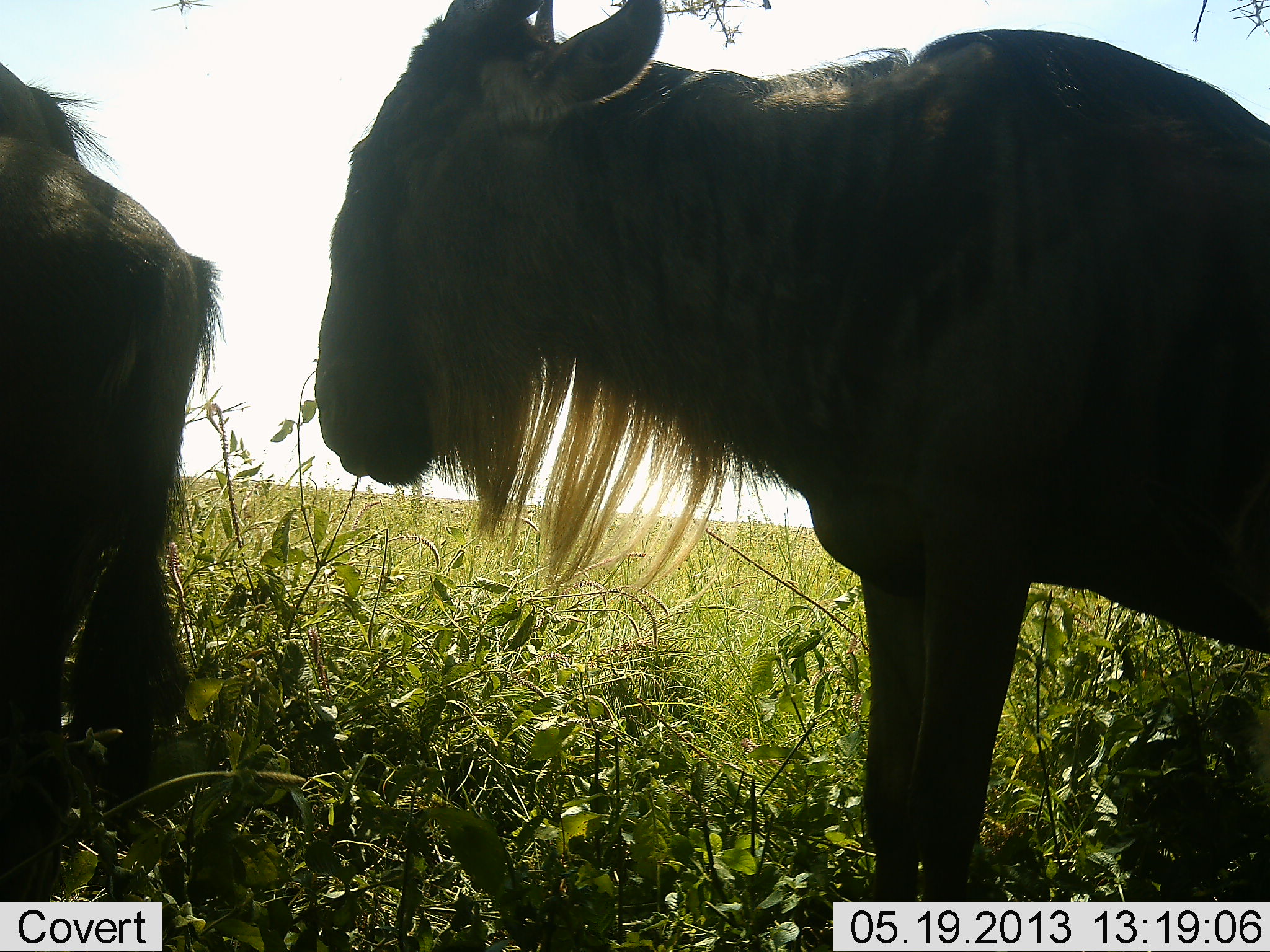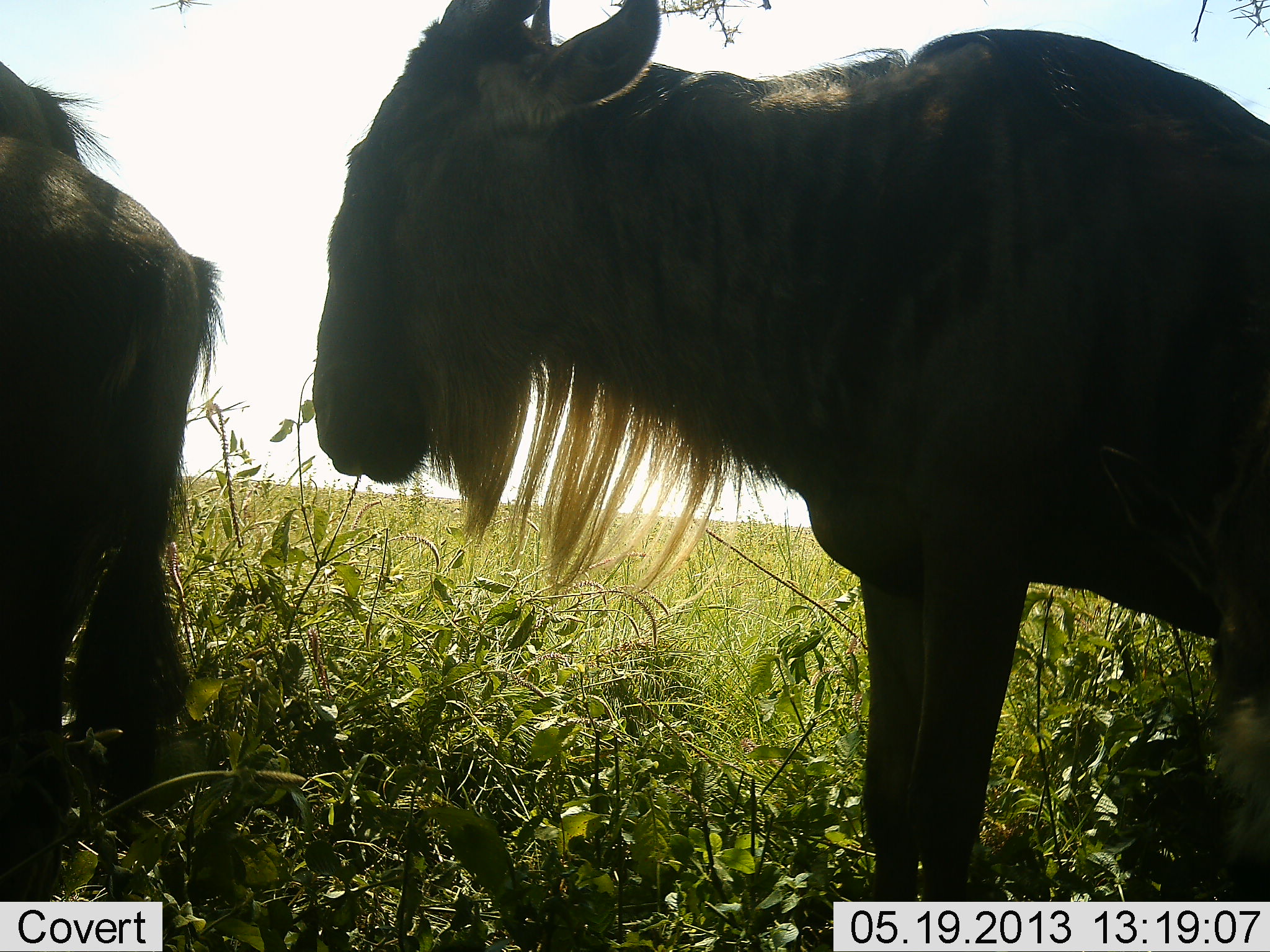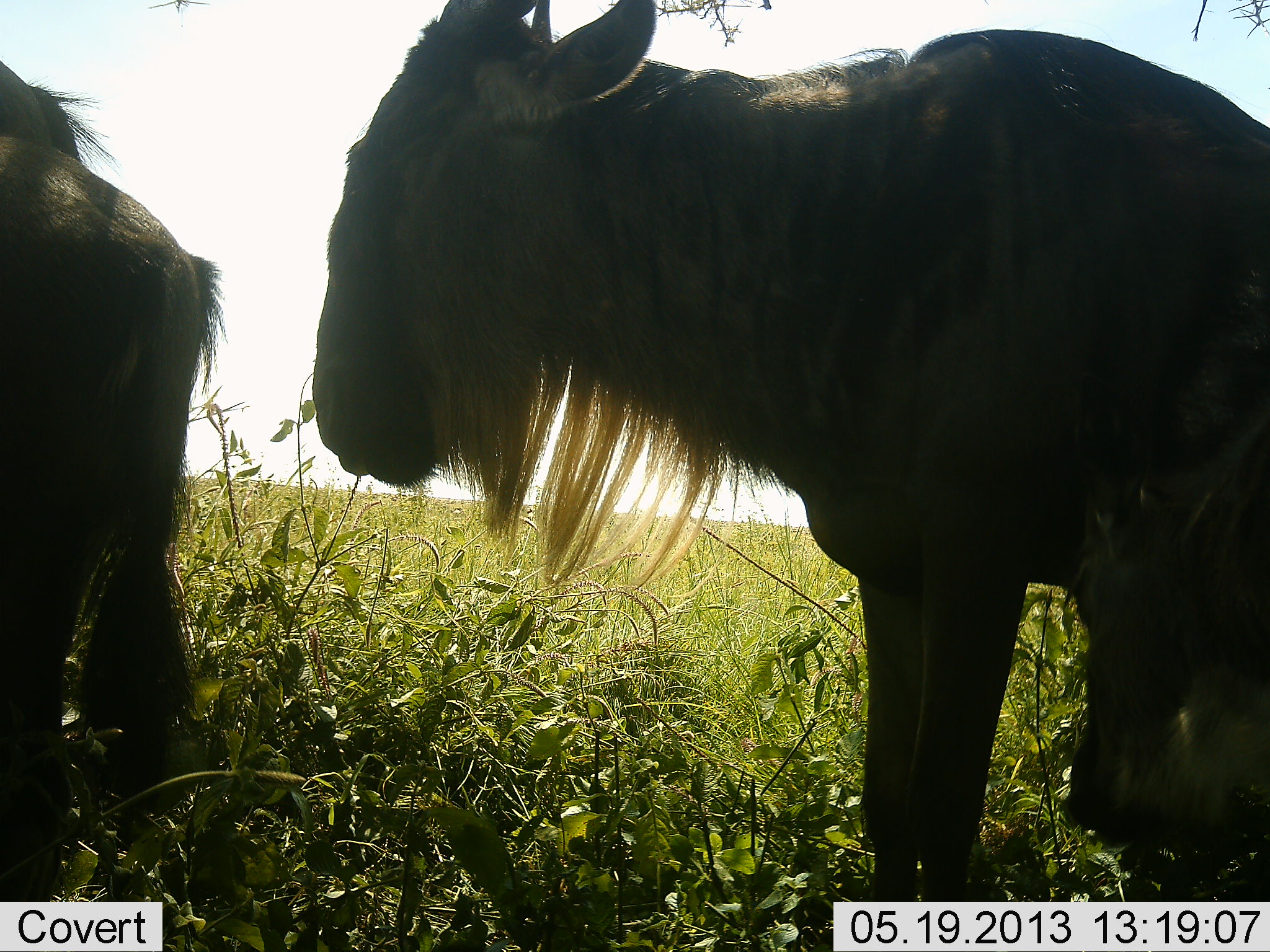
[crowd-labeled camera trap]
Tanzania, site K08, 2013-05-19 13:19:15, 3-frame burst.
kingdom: Animalia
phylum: Chordata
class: Mammalia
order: Artiodactyla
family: Bovidae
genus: Connochaetes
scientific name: Connochaetes taurinus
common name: blue wildebeest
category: wildebeest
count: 2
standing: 78%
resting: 0%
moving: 19%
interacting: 4%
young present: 15%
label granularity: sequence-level